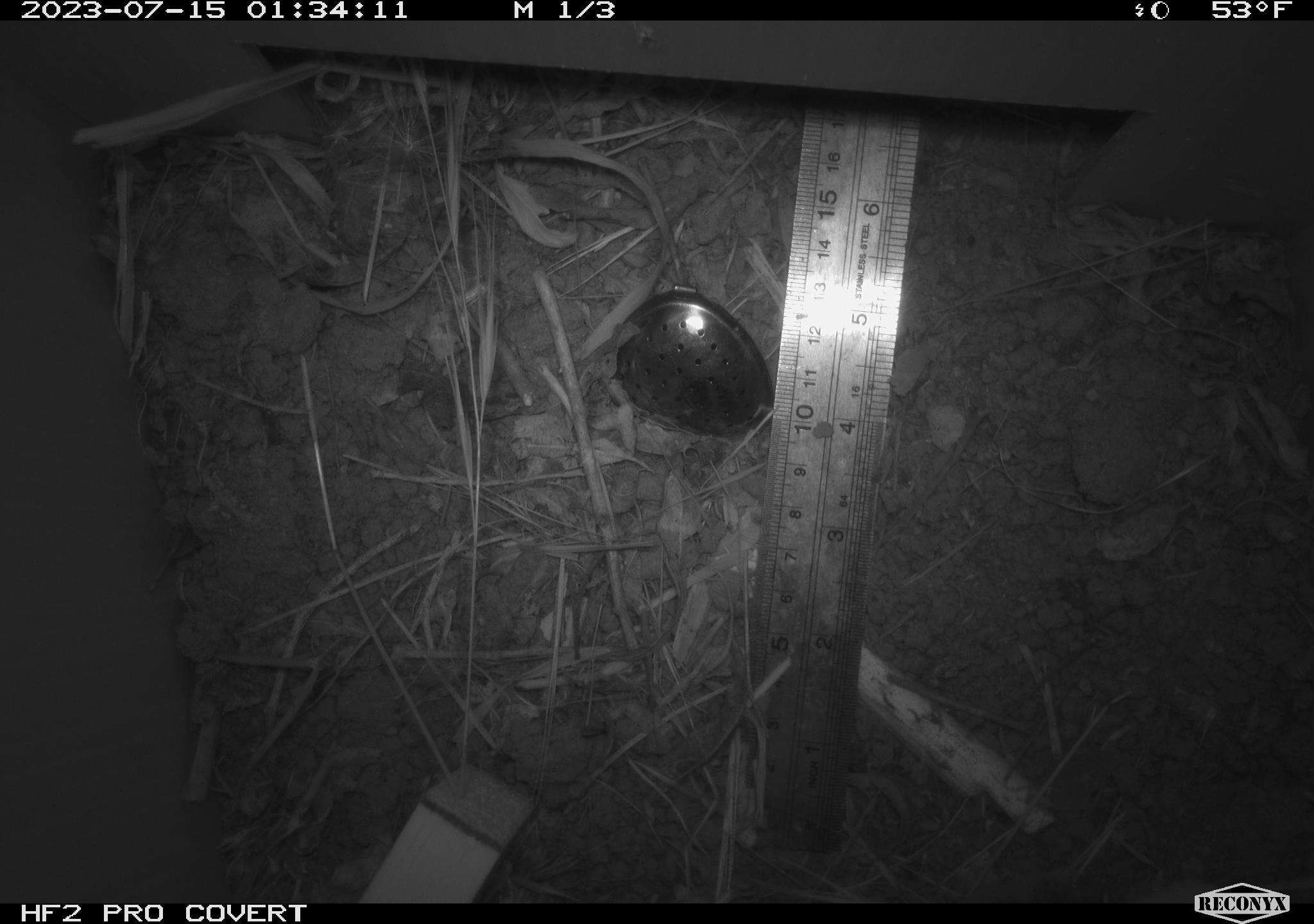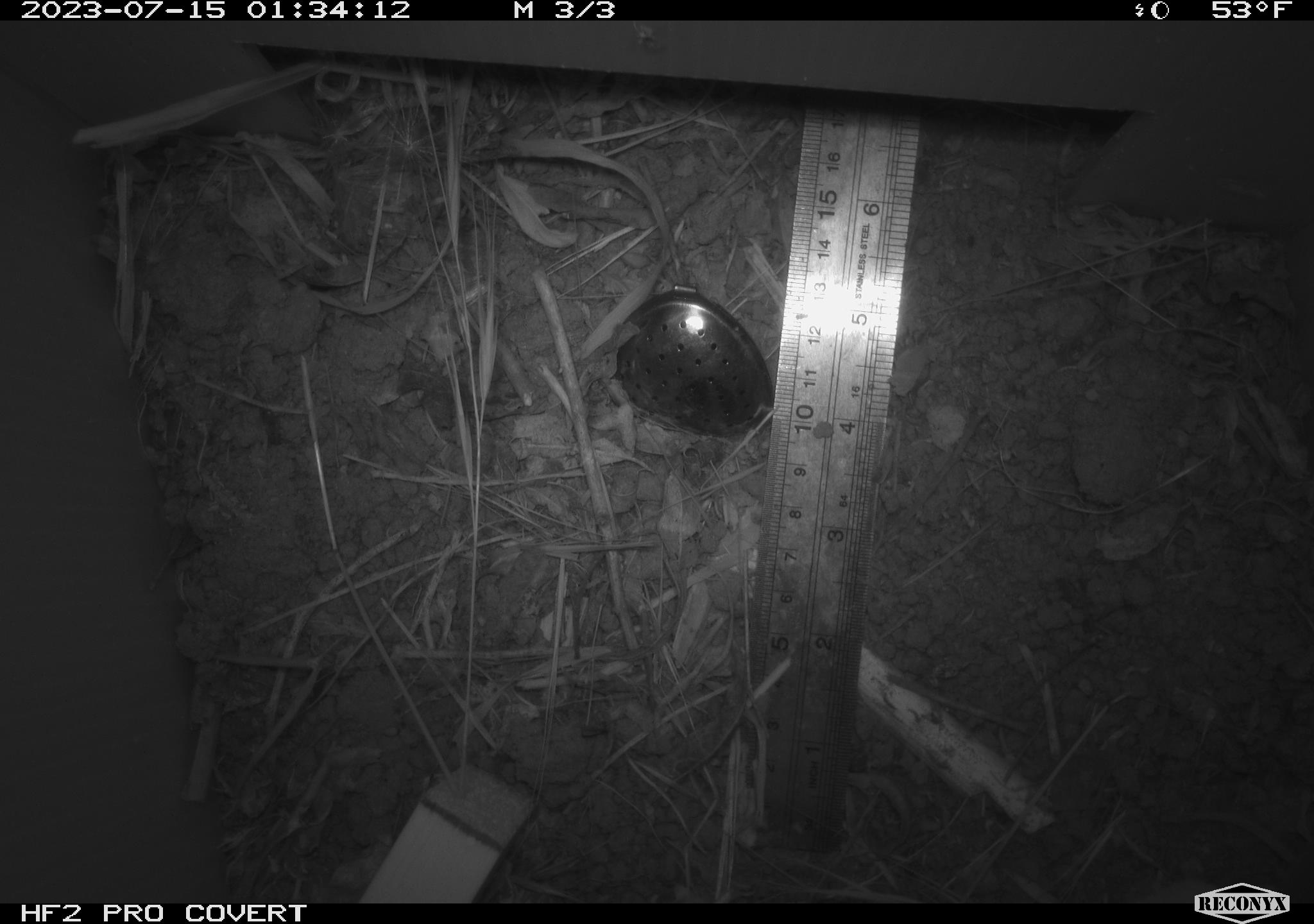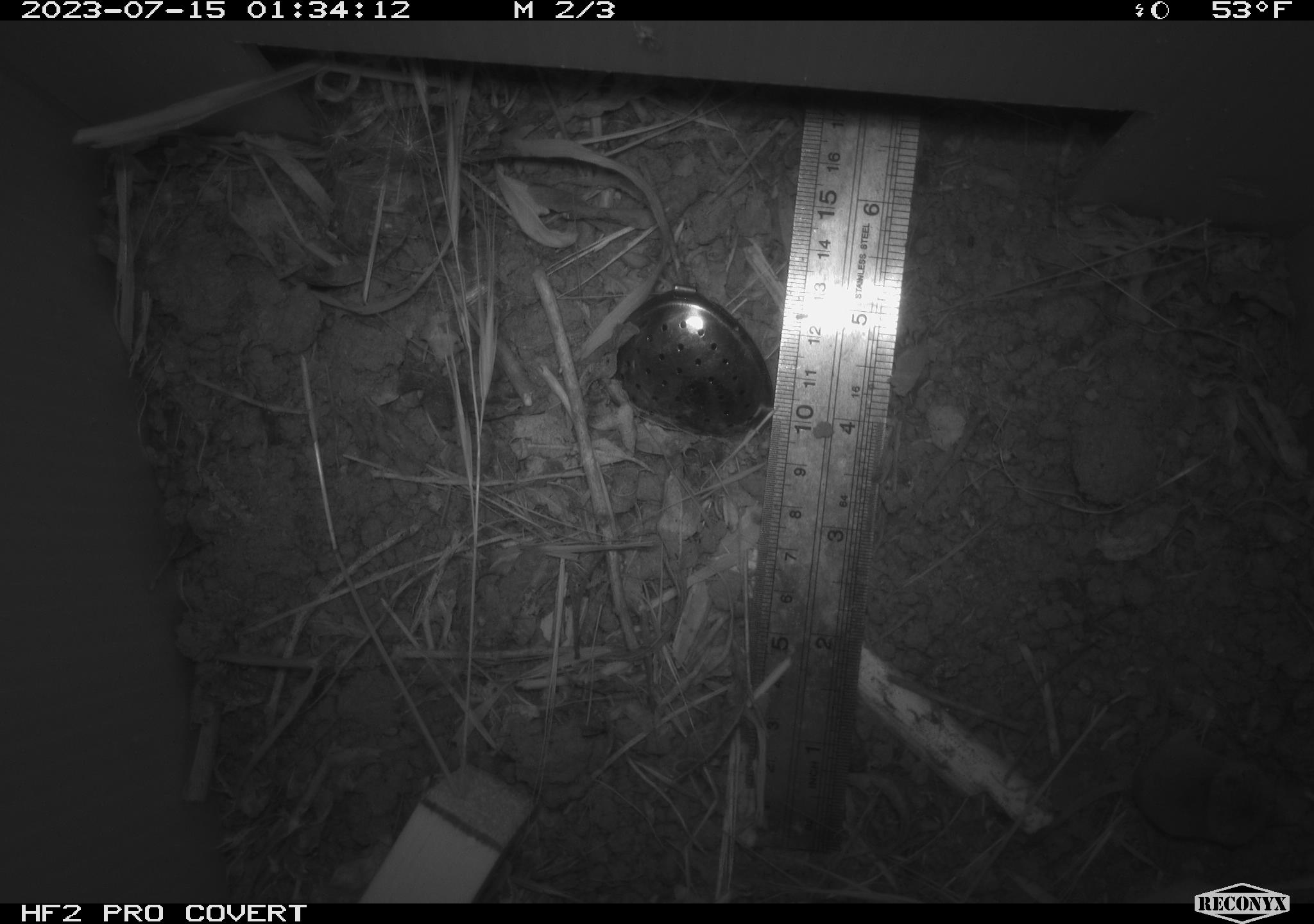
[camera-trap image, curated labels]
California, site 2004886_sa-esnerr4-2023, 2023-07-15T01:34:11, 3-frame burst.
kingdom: Animalia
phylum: Chordata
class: Mammalia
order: Eulipotyphla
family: Soricidae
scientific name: Soricidae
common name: shrews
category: soricidae family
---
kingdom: Animalia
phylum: Chordata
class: Mammalia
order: Rodentia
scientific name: Rodentia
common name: mouse species